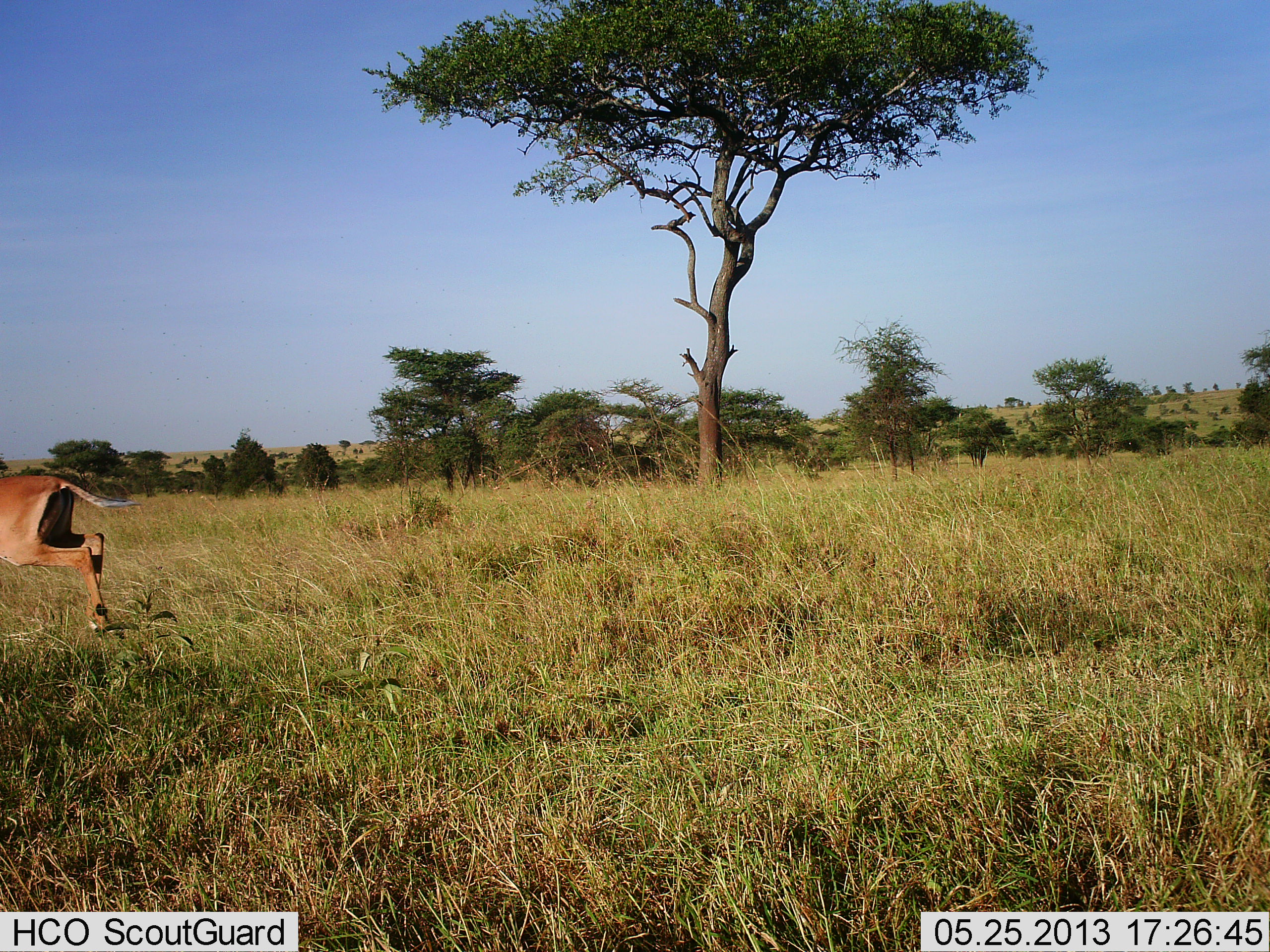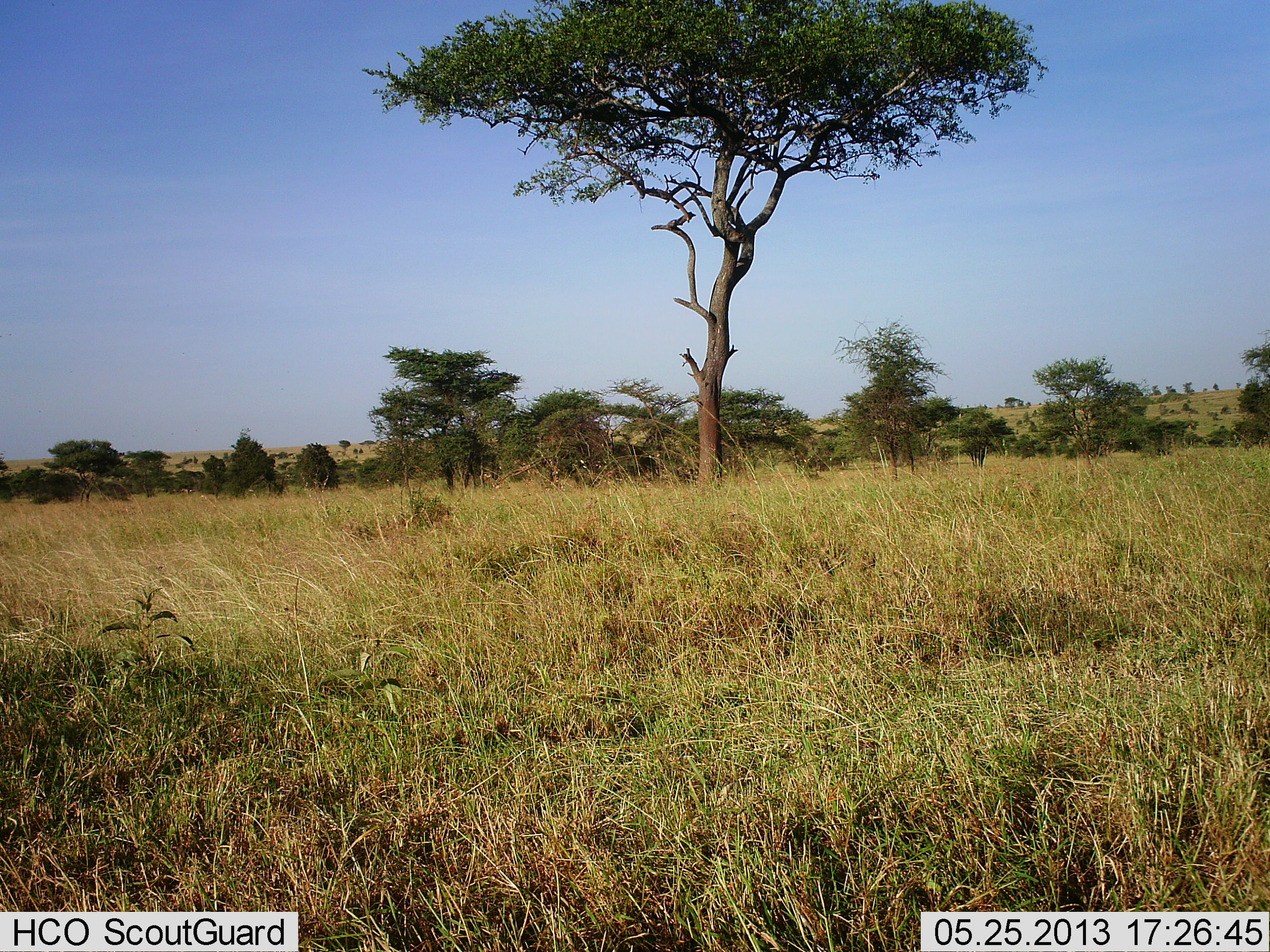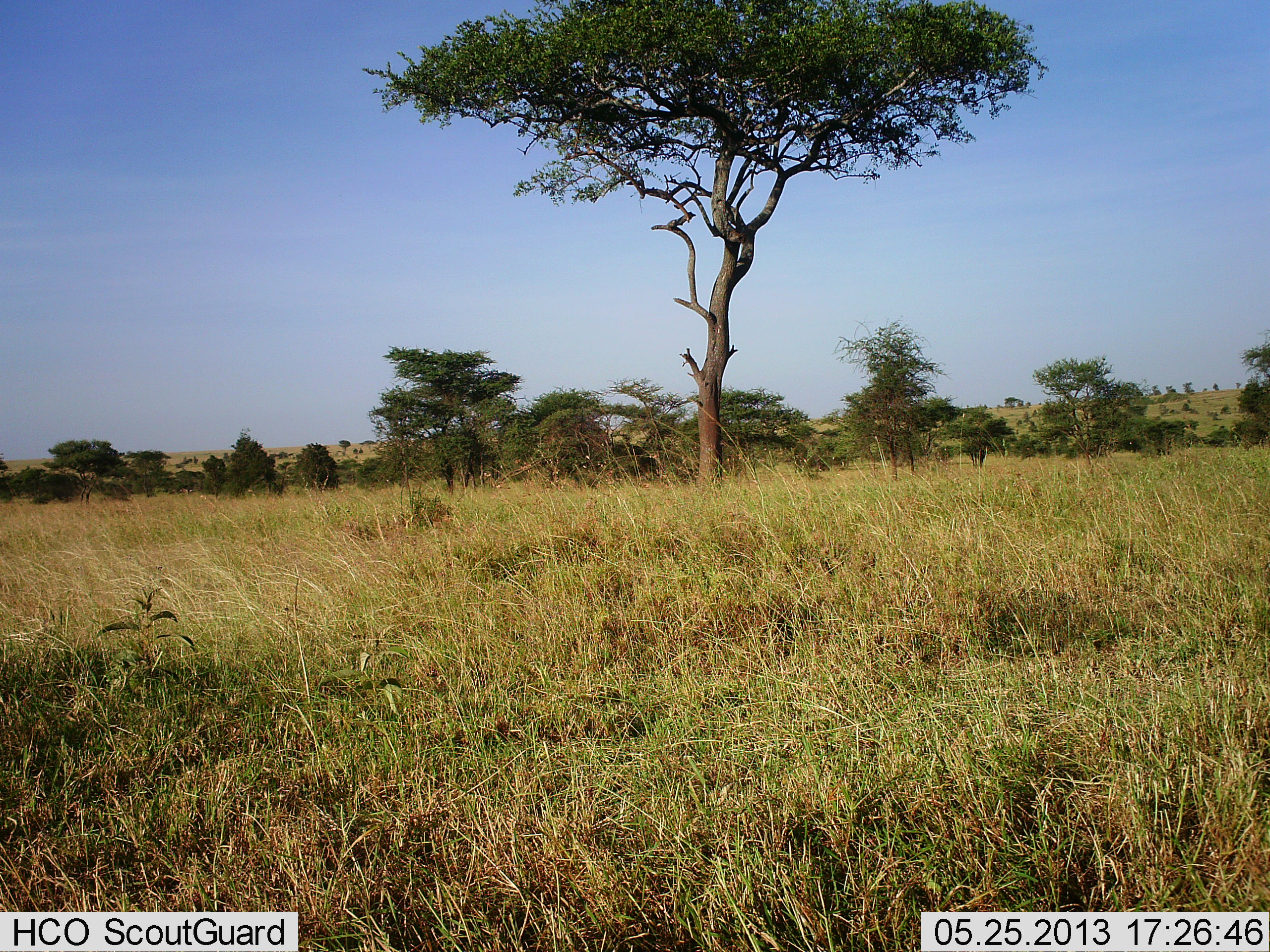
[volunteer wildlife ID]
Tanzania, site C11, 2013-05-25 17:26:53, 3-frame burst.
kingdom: Animalia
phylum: Chordata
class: Mammalia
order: Artiodactyla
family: Bovidae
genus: Aepyceros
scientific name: Aepyceros melampus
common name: impala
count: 1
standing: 0%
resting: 0%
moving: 100%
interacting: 0%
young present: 0%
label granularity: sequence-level